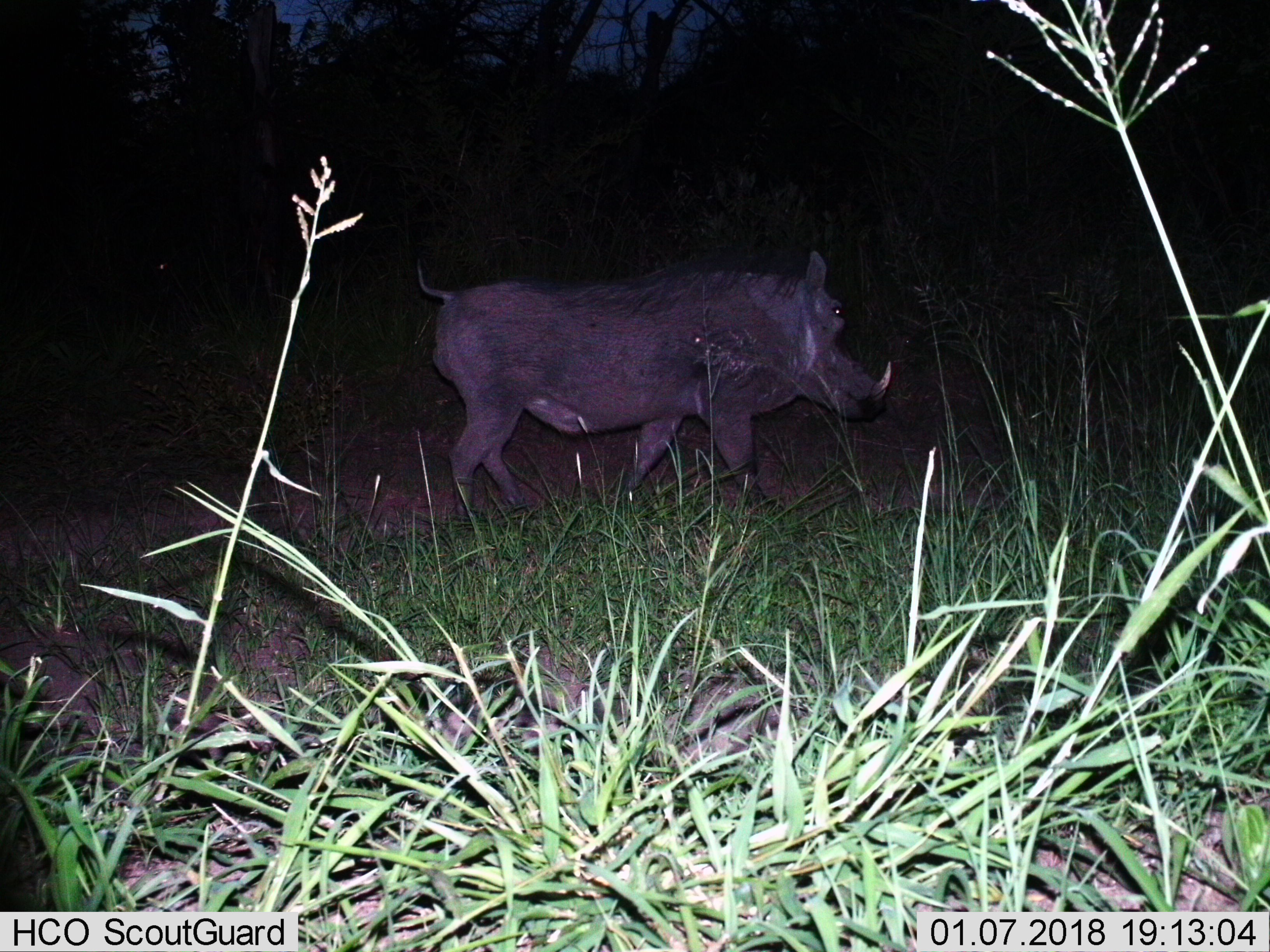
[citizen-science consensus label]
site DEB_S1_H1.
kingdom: Animalia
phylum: Chordata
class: Mammalia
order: Artiodactyla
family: Suidae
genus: Phacochoerus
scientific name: Phacochoerus africanus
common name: warthog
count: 1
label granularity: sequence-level